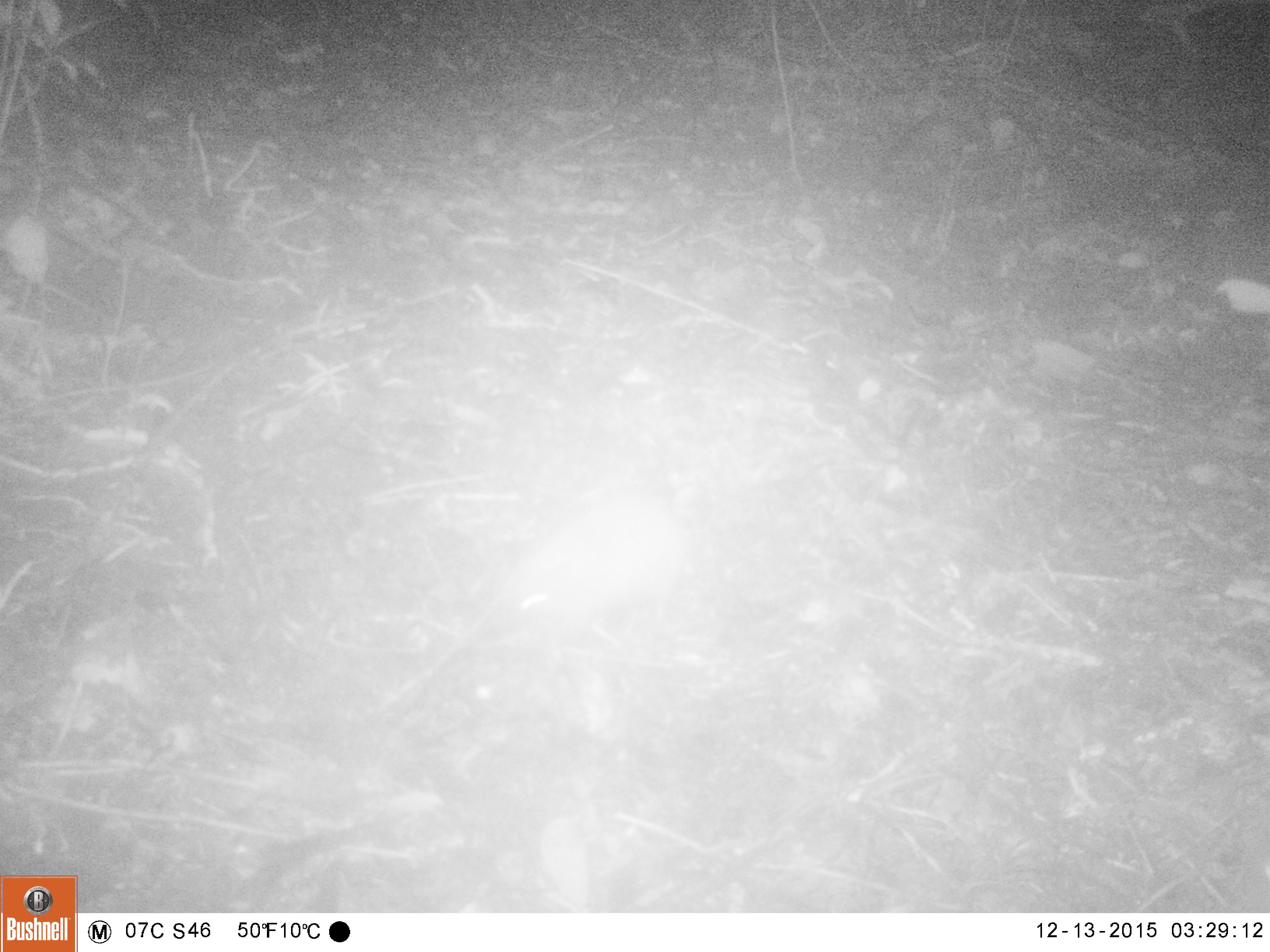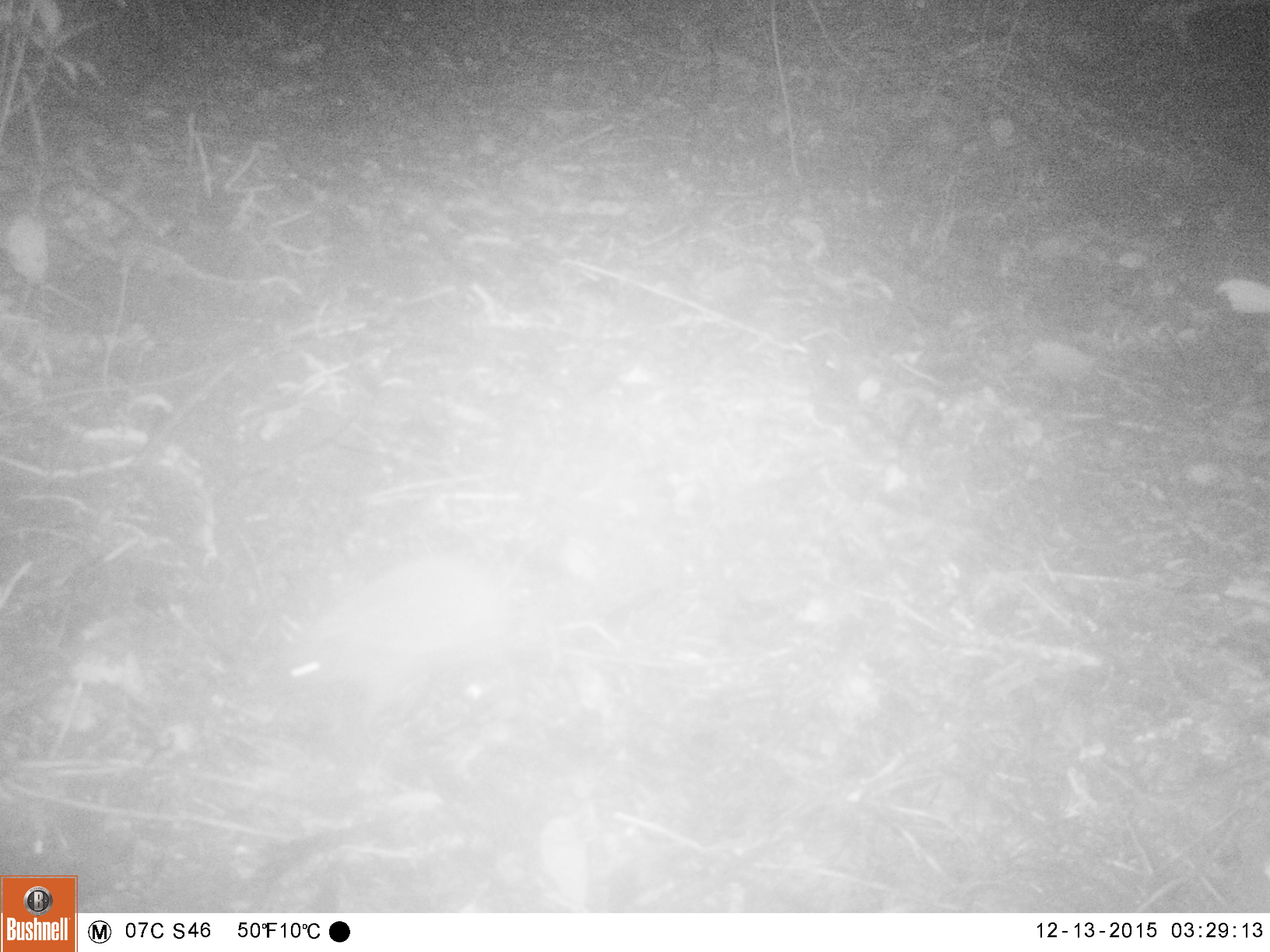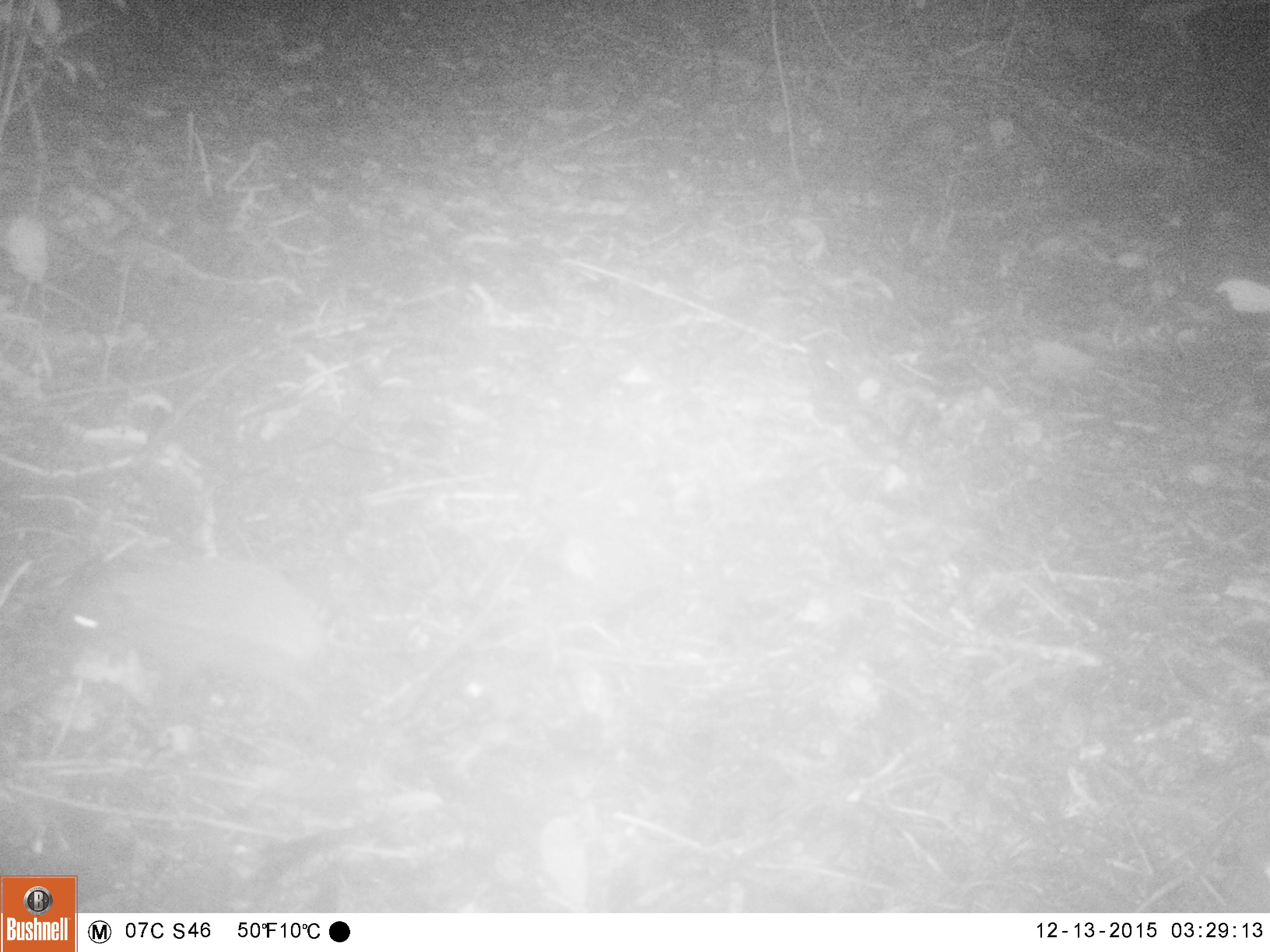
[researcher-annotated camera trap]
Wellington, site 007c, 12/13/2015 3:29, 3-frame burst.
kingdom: Animalia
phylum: Chordata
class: Mammalia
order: Eulipotyphla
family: Erinaceidae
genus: Erinaceus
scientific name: Erinaceus europaeus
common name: hedgehog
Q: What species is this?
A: Hedgehog (Erinaceus europaeus).